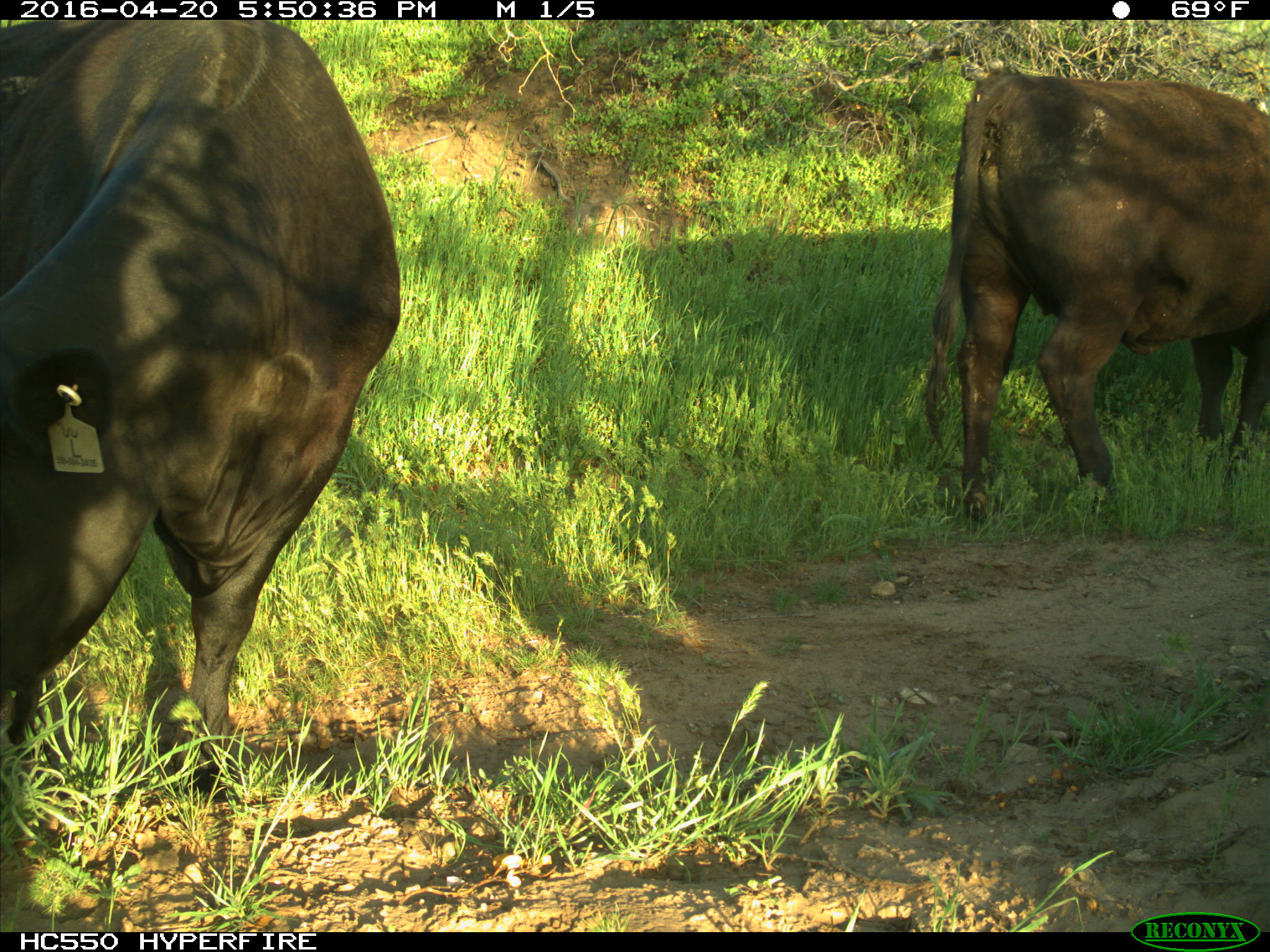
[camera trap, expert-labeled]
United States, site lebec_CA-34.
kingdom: Animalia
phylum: Chordata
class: Mammalia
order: Artiodactyla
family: Bovidae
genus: Bos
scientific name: Bos taurus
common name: domestic cow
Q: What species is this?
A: Bos taurus (domestic cow).